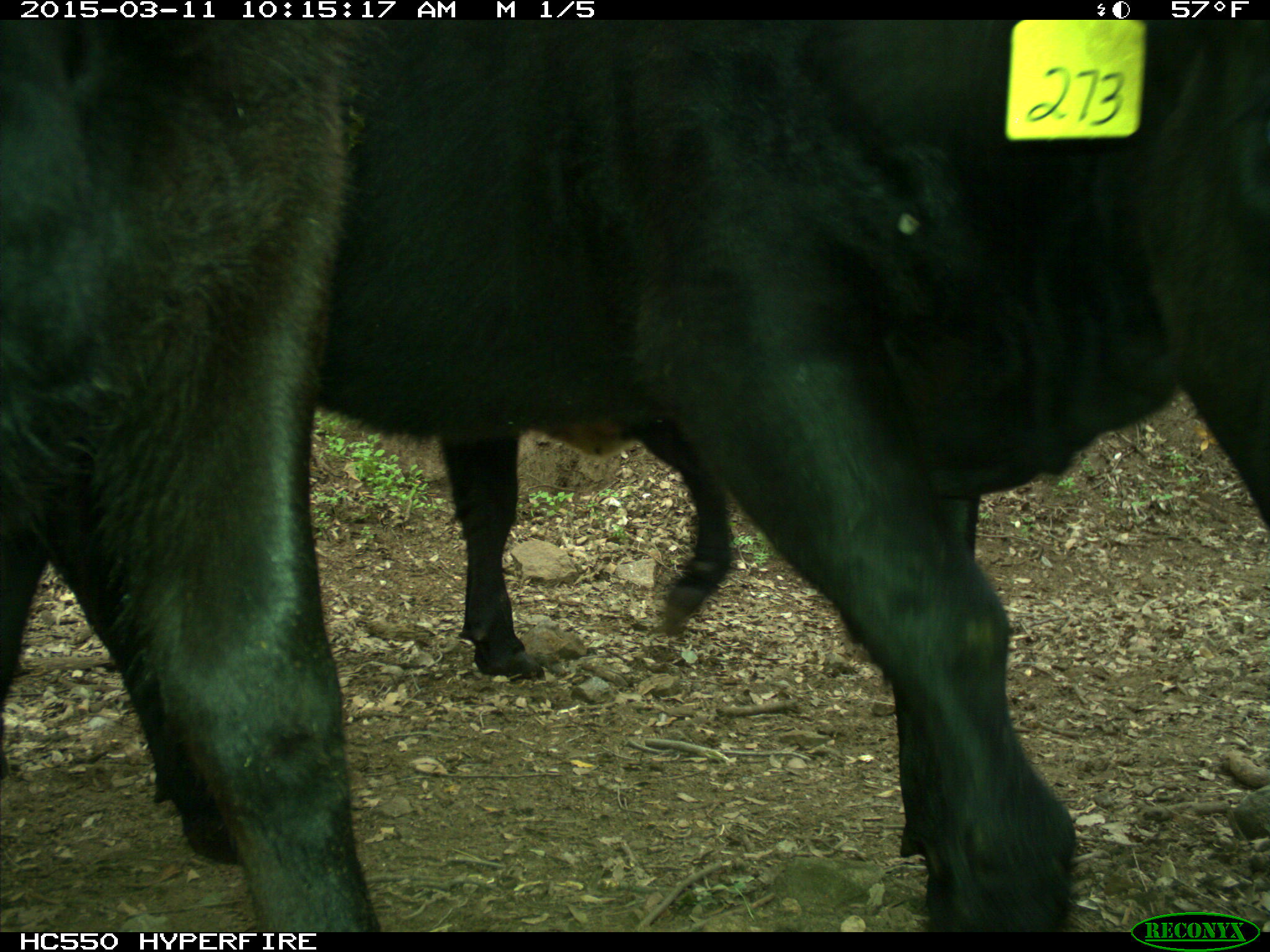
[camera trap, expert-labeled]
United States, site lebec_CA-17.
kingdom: Animalia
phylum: Chordata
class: Mammalia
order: Artiodactyla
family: Bovidae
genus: Bos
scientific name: Bos taurus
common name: domestic cow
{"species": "Bos taurus (domestic cow)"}